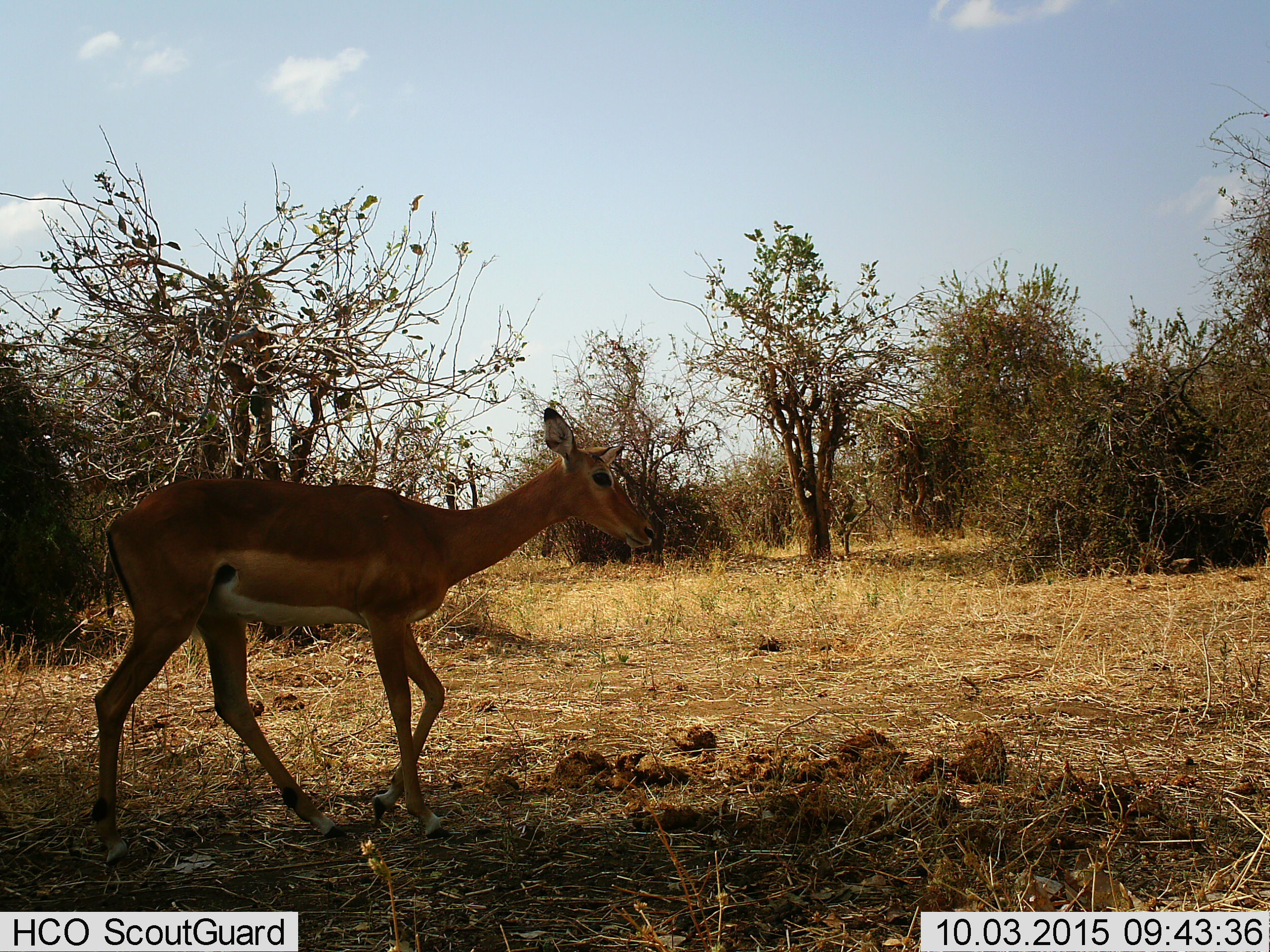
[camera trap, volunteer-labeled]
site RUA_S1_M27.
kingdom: Animalia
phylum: Chordata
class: Mammalia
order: Artiodactyla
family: Bovidae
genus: Aepyceros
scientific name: Aepyceros melampus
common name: impala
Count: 1.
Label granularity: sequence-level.